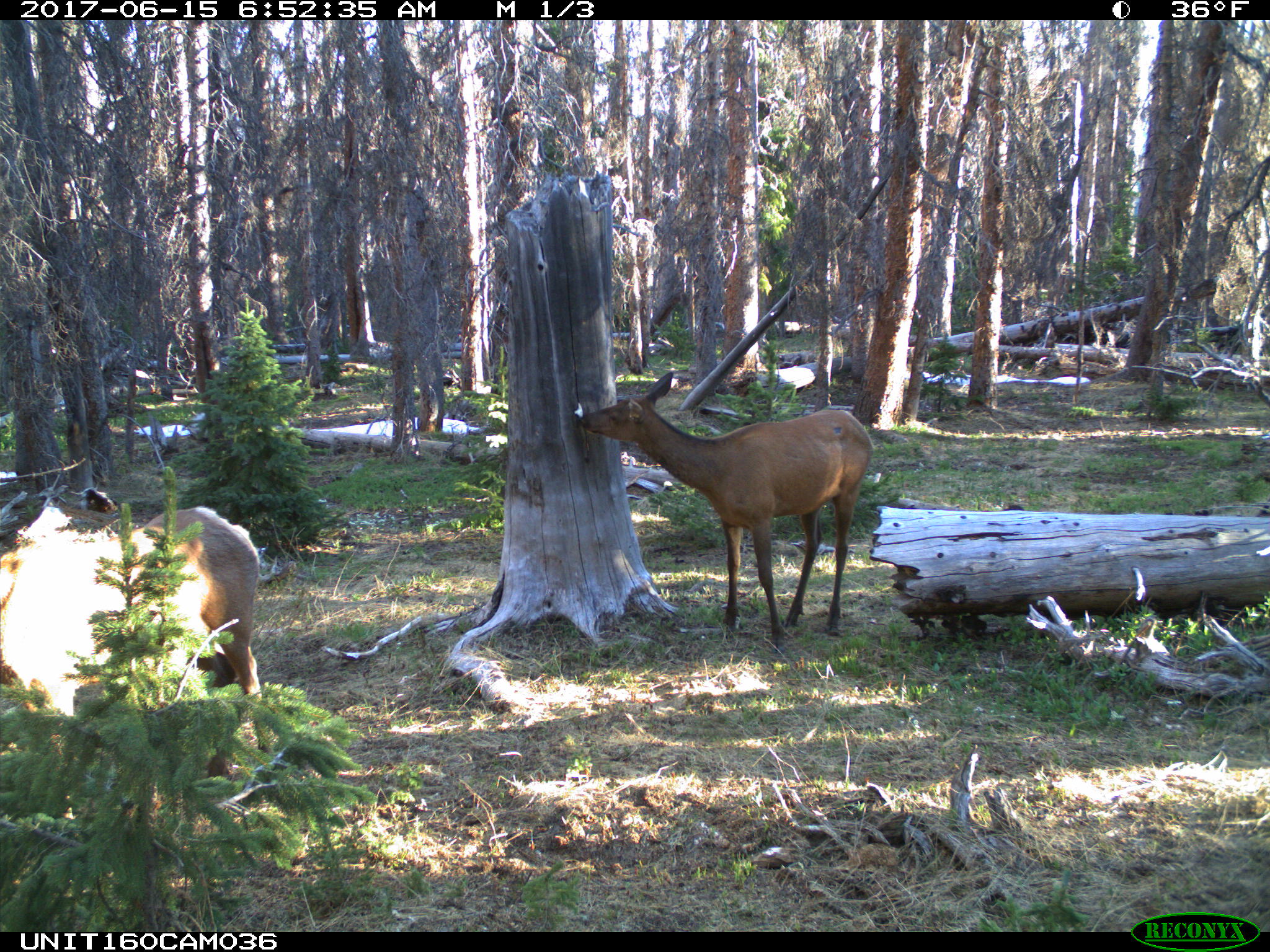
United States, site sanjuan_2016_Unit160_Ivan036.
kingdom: Animalia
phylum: Chordata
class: Mammalia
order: Artiodactyla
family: Cervidae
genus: Cervus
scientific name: Cervus elaphus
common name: red deer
Cervus elaphus (red deer).